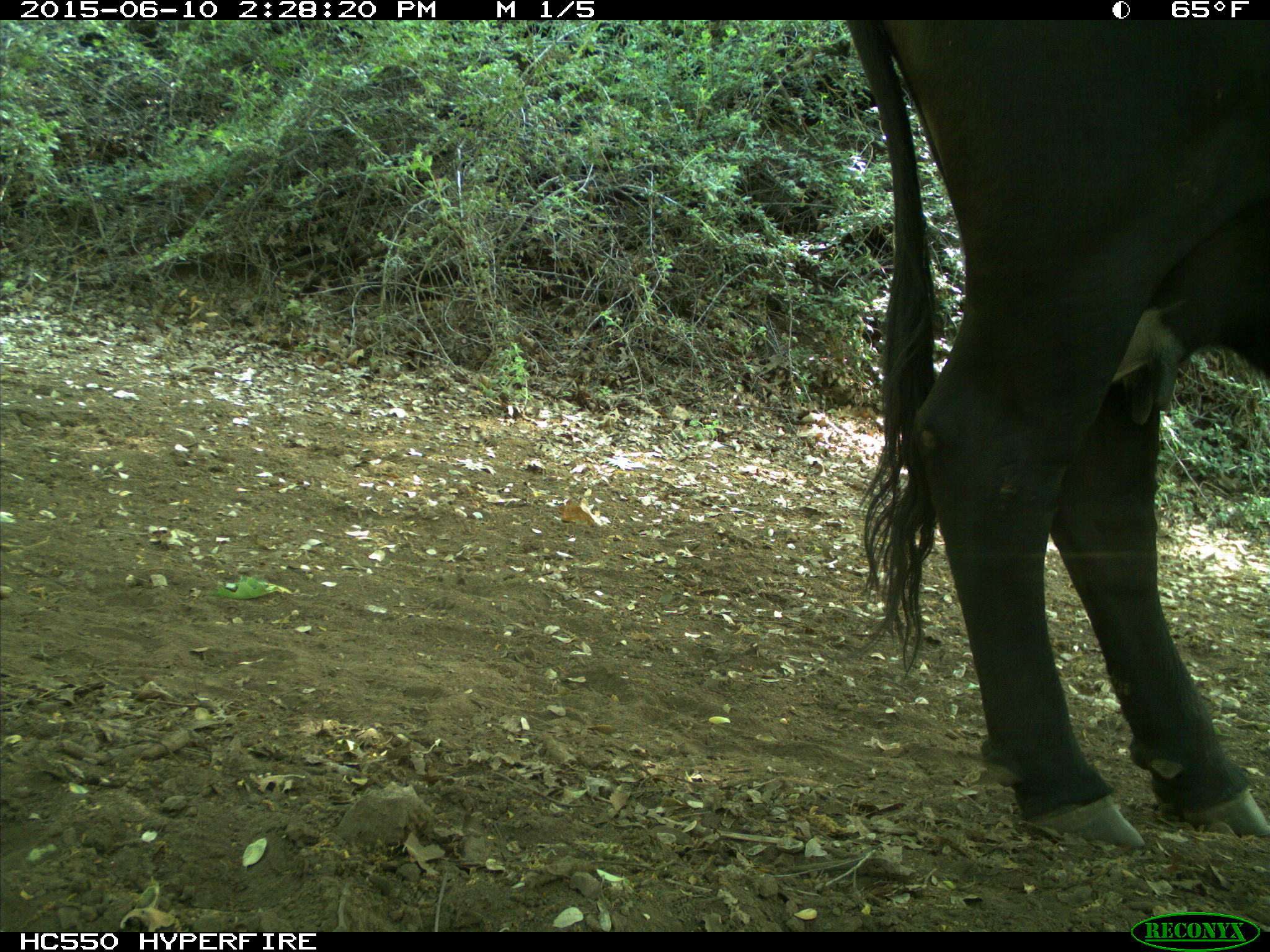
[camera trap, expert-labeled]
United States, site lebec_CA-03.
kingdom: Animalia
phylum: Chordata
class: Mammalia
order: Artiodactyla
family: Bovidae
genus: Bos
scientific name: Bos taurus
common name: domestic cow